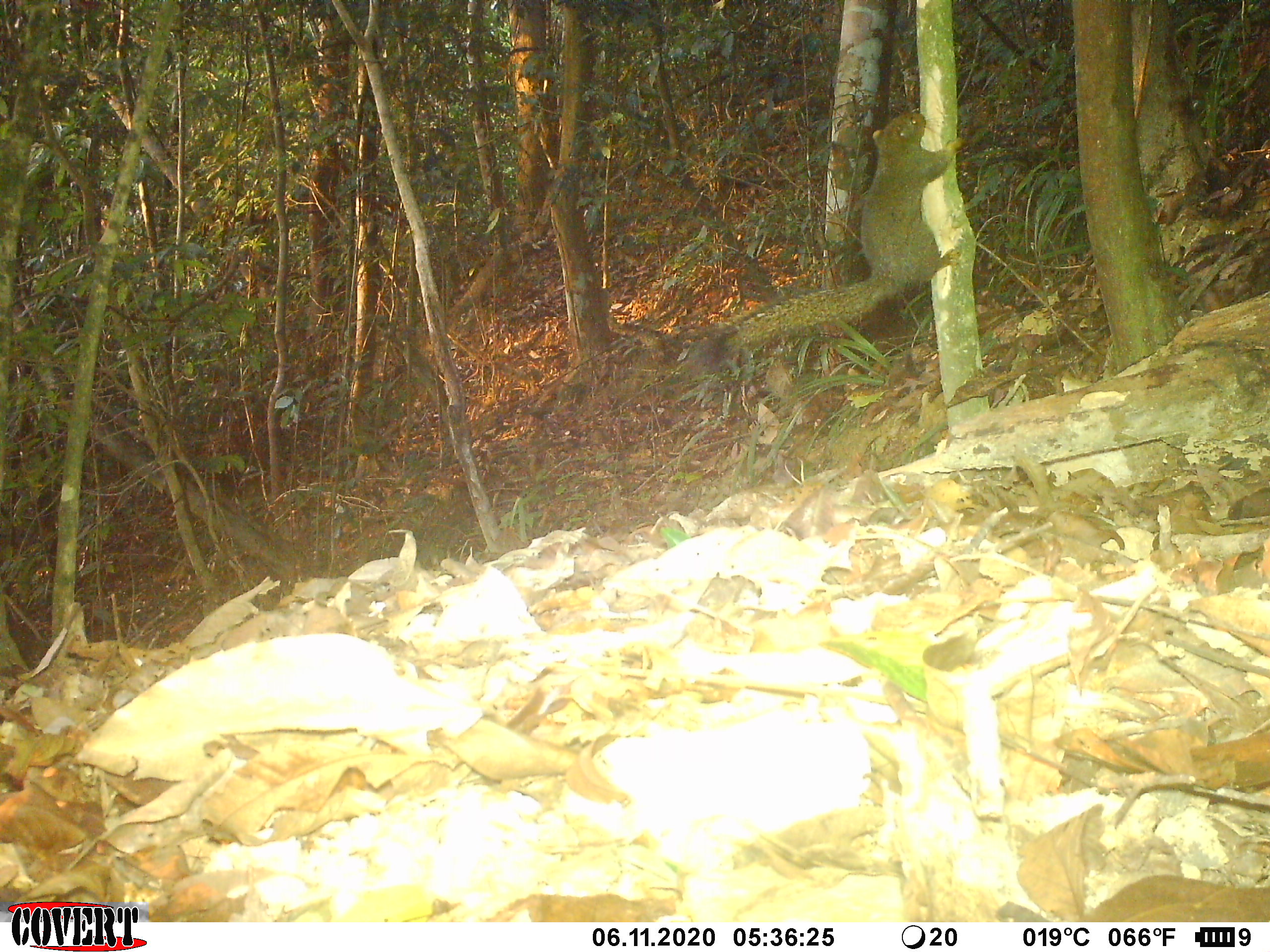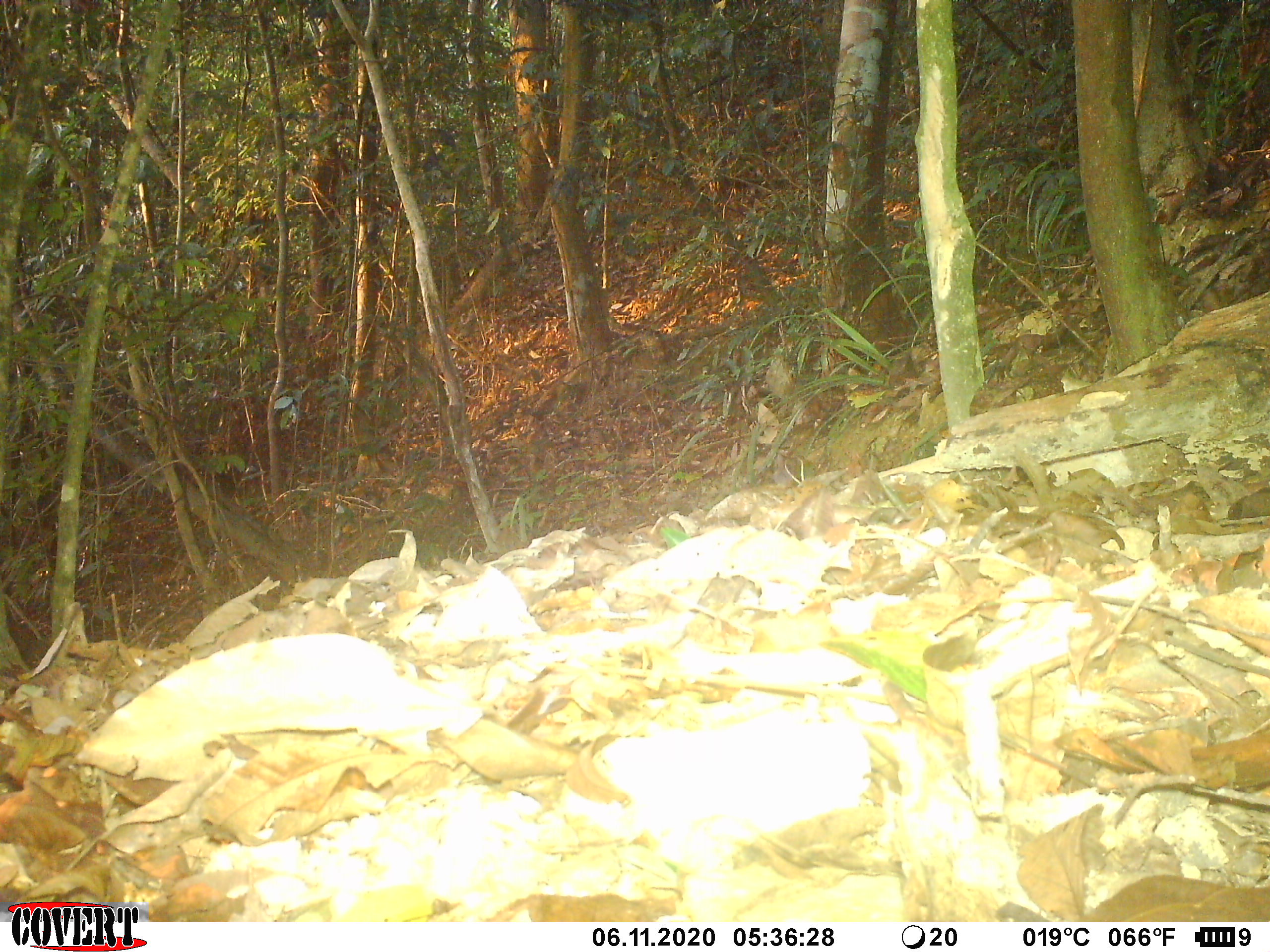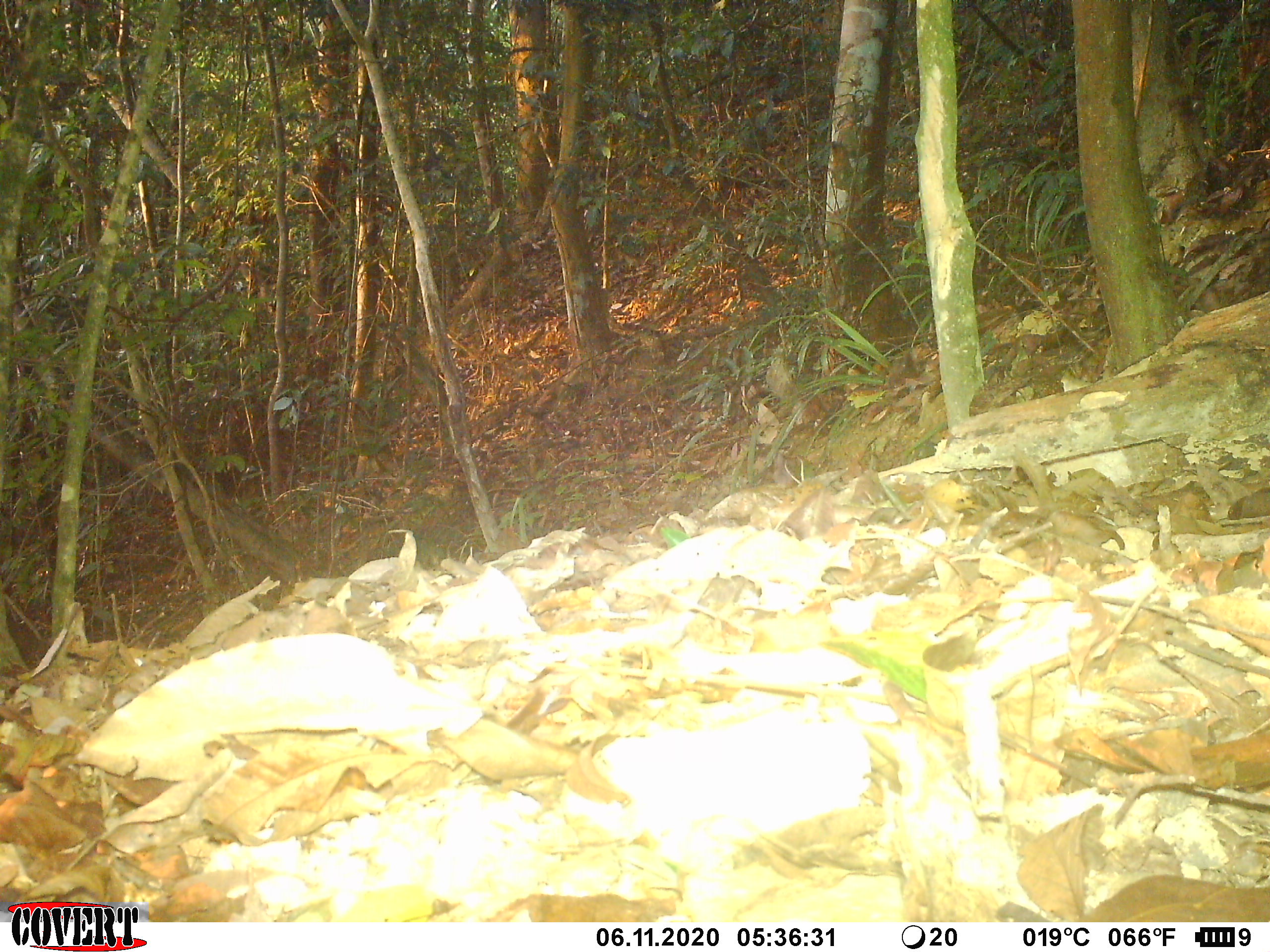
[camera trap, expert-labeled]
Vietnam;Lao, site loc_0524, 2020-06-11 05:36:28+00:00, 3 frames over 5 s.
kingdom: Animalia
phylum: Chordata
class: Mammalia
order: Rodentia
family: Sciuridae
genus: Callosciurus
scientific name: Callosciurus erythraeus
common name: pallas's squirrel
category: pallass squirrel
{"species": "pallass squirrel (pallas's squirrel) (Callosciurus erythraeus)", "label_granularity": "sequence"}